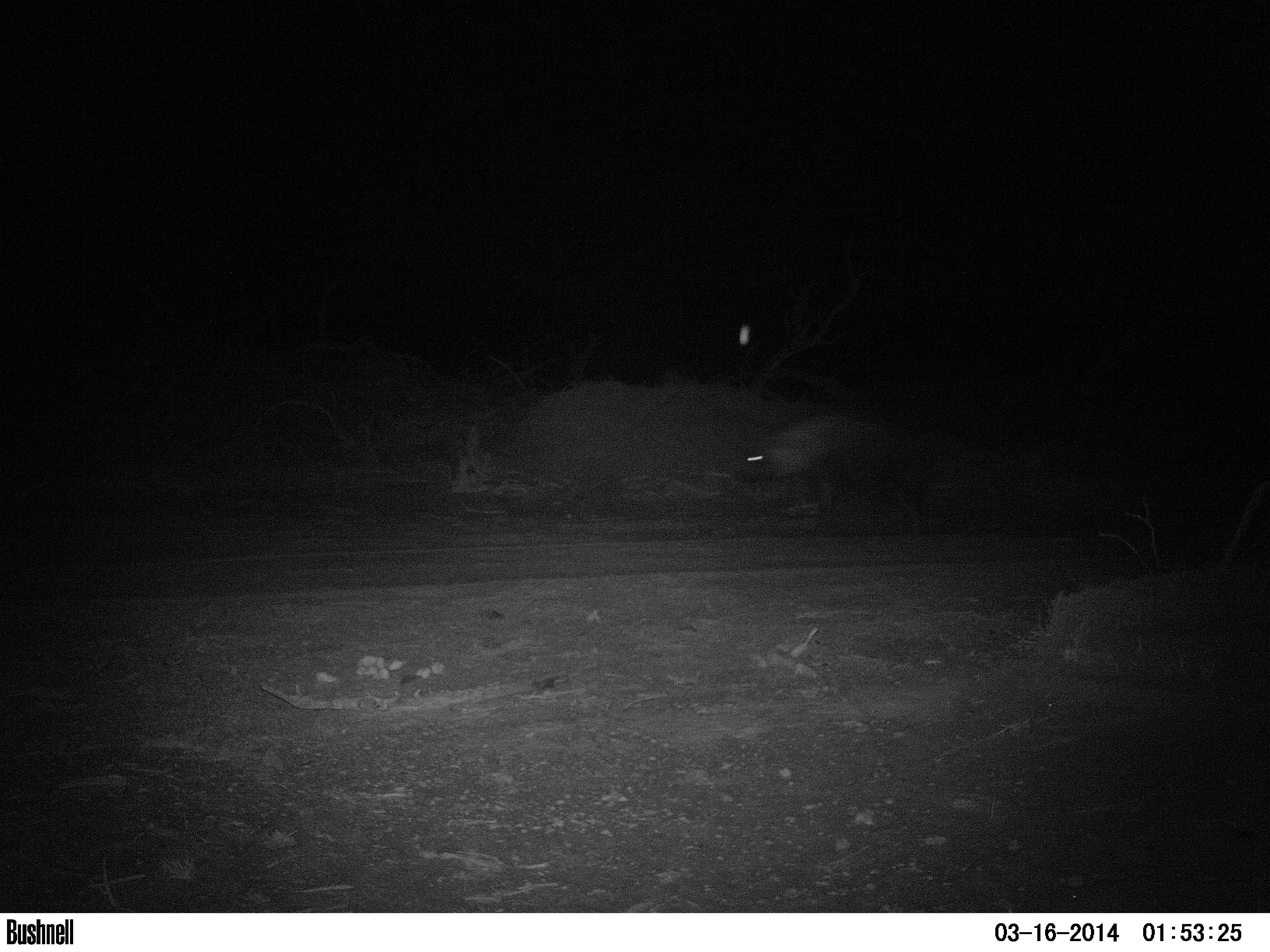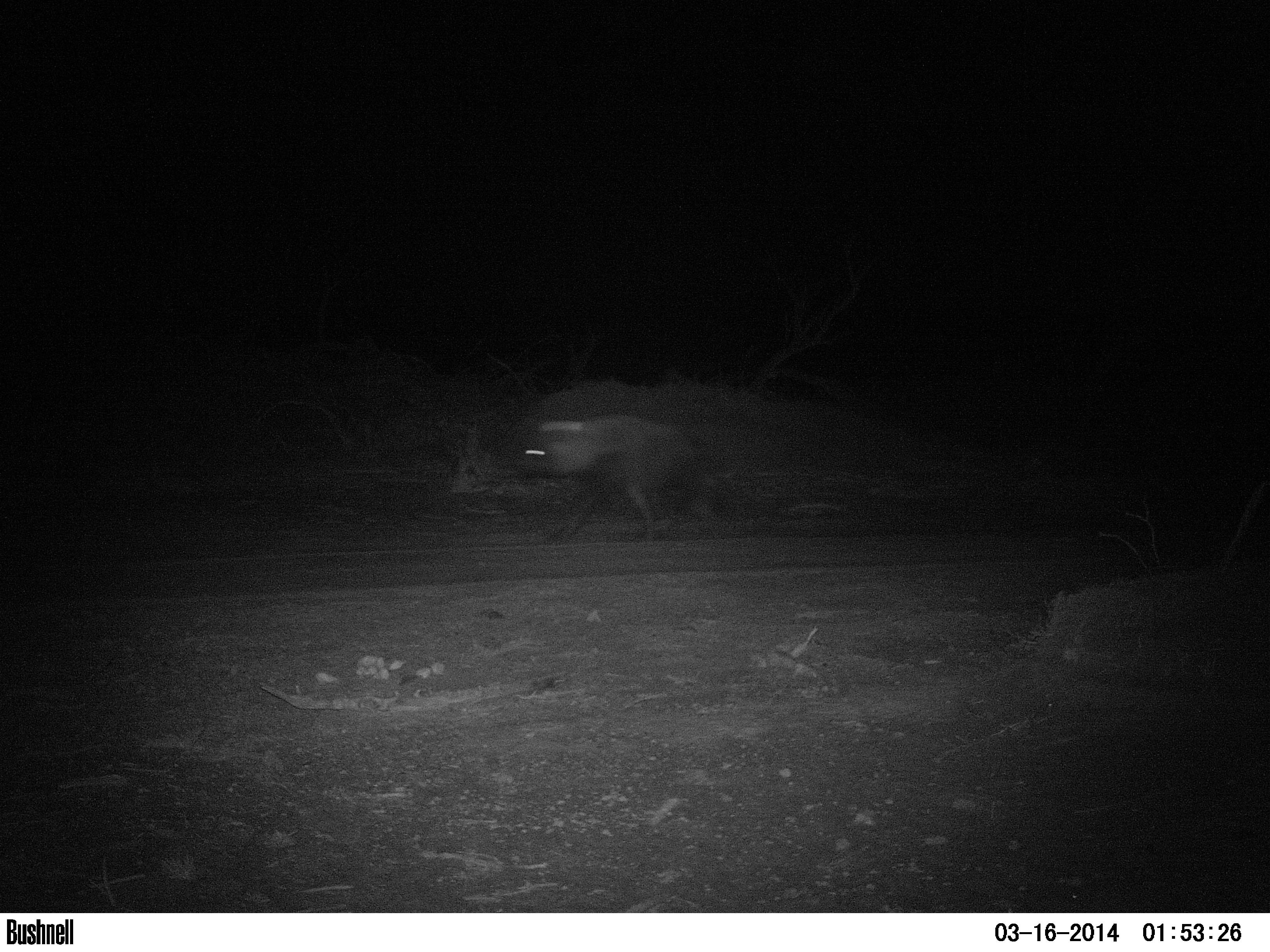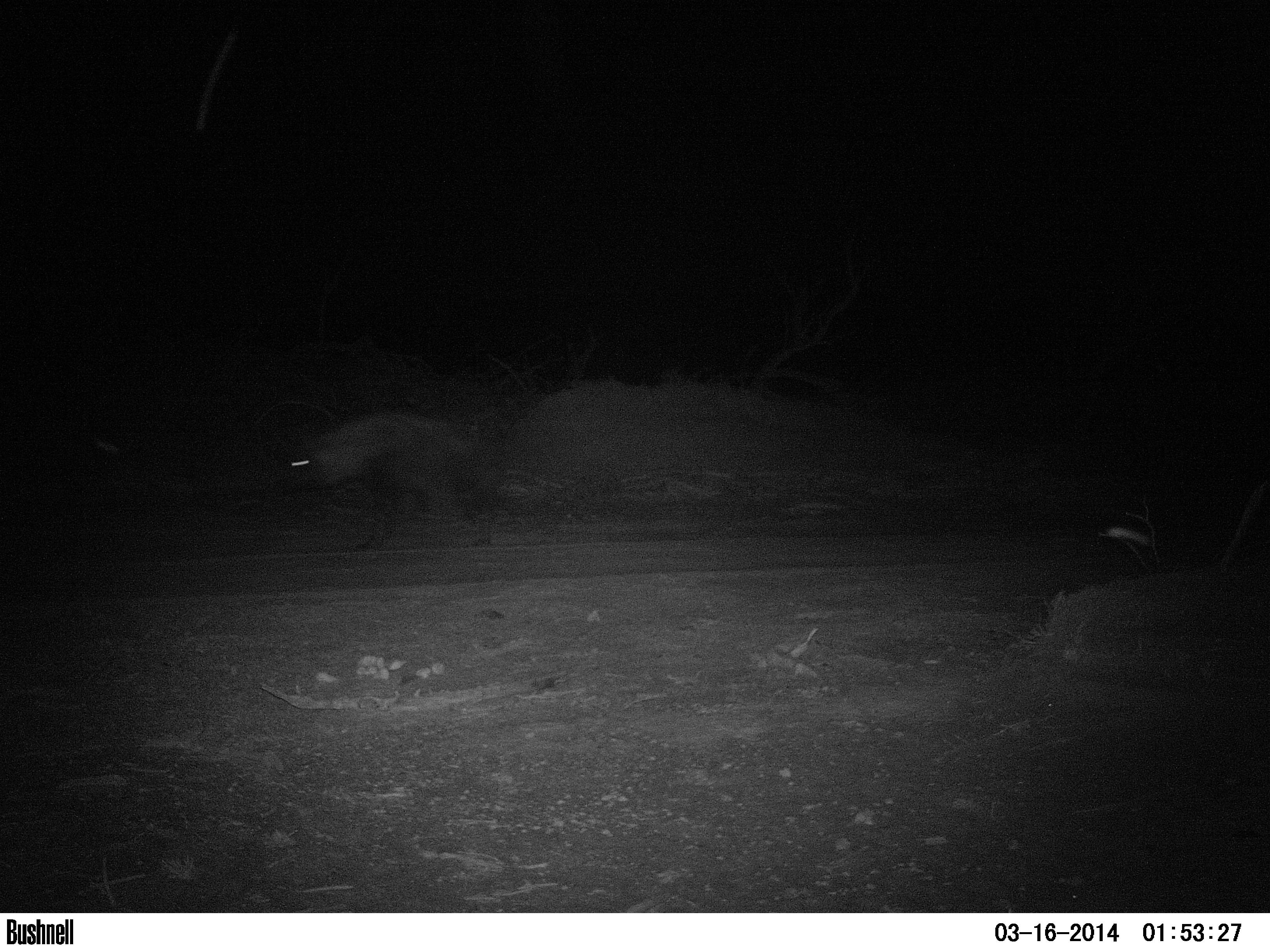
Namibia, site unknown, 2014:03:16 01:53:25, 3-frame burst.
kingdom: Animalia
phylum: Chordata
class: Mammalia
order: Carnivora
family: Hyaenidae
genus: Parahyaena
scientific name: Parahyaena brunnea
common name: brown hyena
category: hyaena brunnea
Hyaena brunnea (brown hyena) (Parahyaena brunnea).